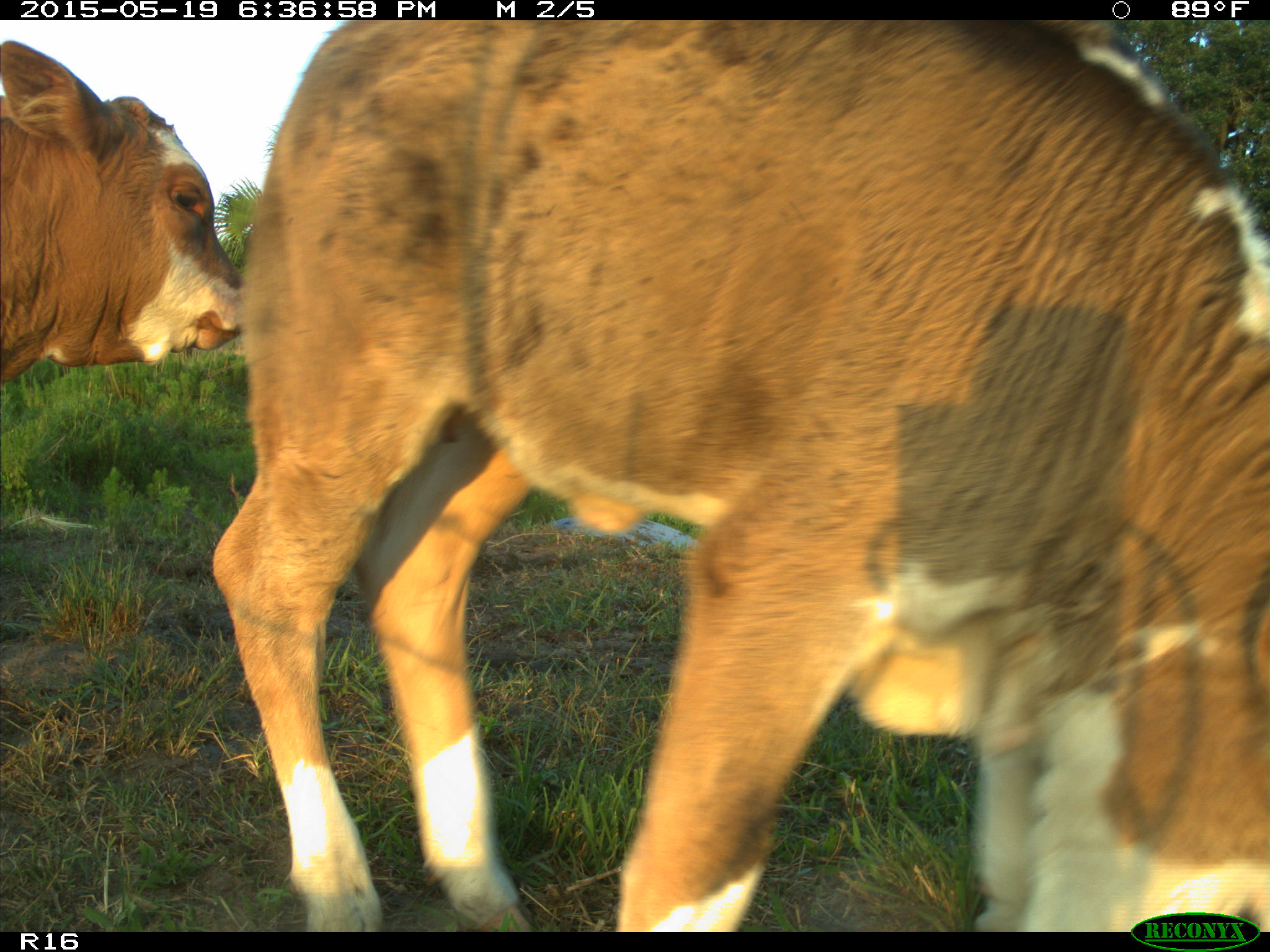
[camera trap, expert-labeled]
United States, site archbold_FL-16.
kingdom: Animalia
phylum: Chordata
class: Mammalia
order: Artiodactyla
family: Bovidae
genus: Bos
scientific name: Bos taurus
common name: domestic cow